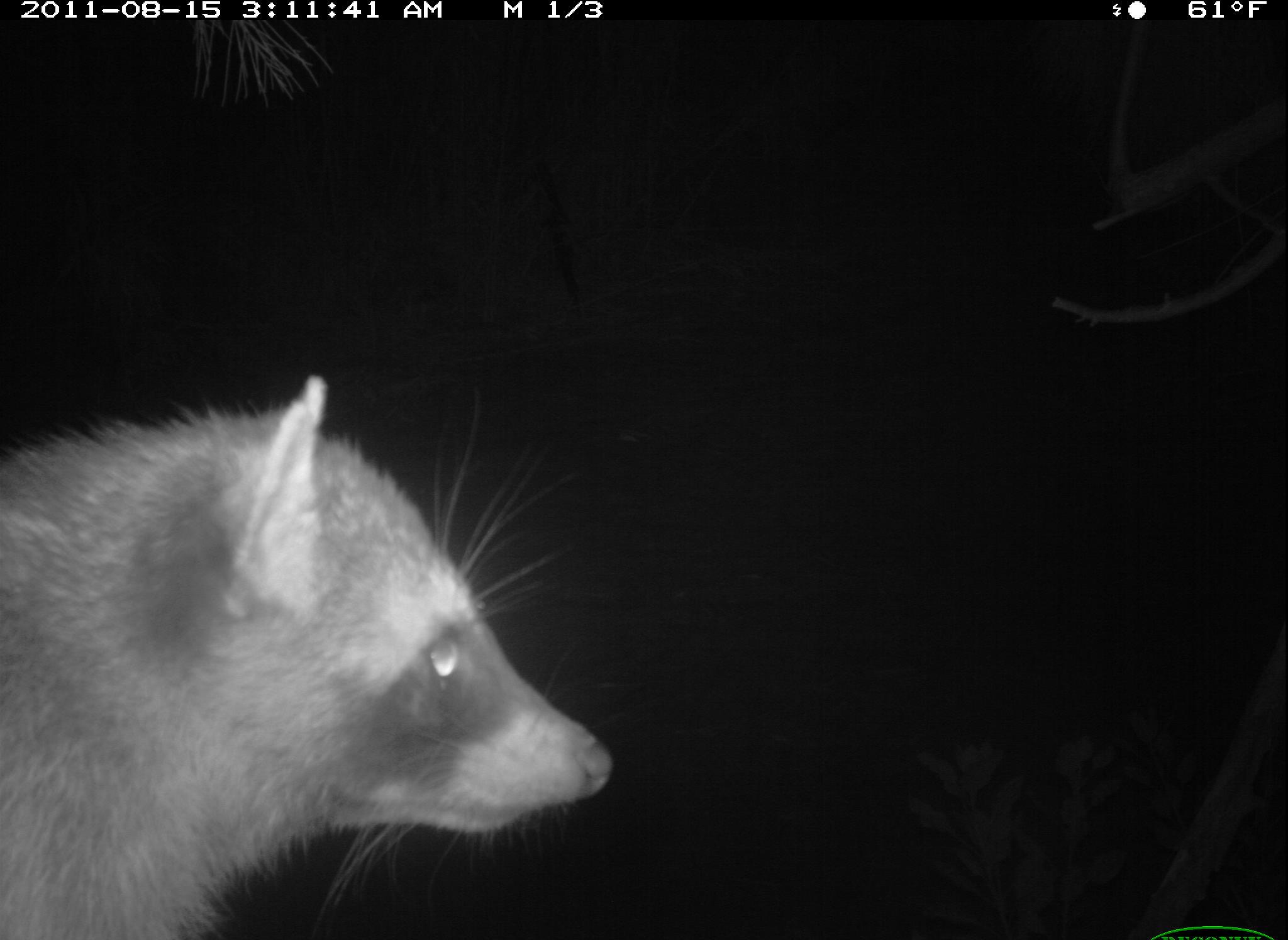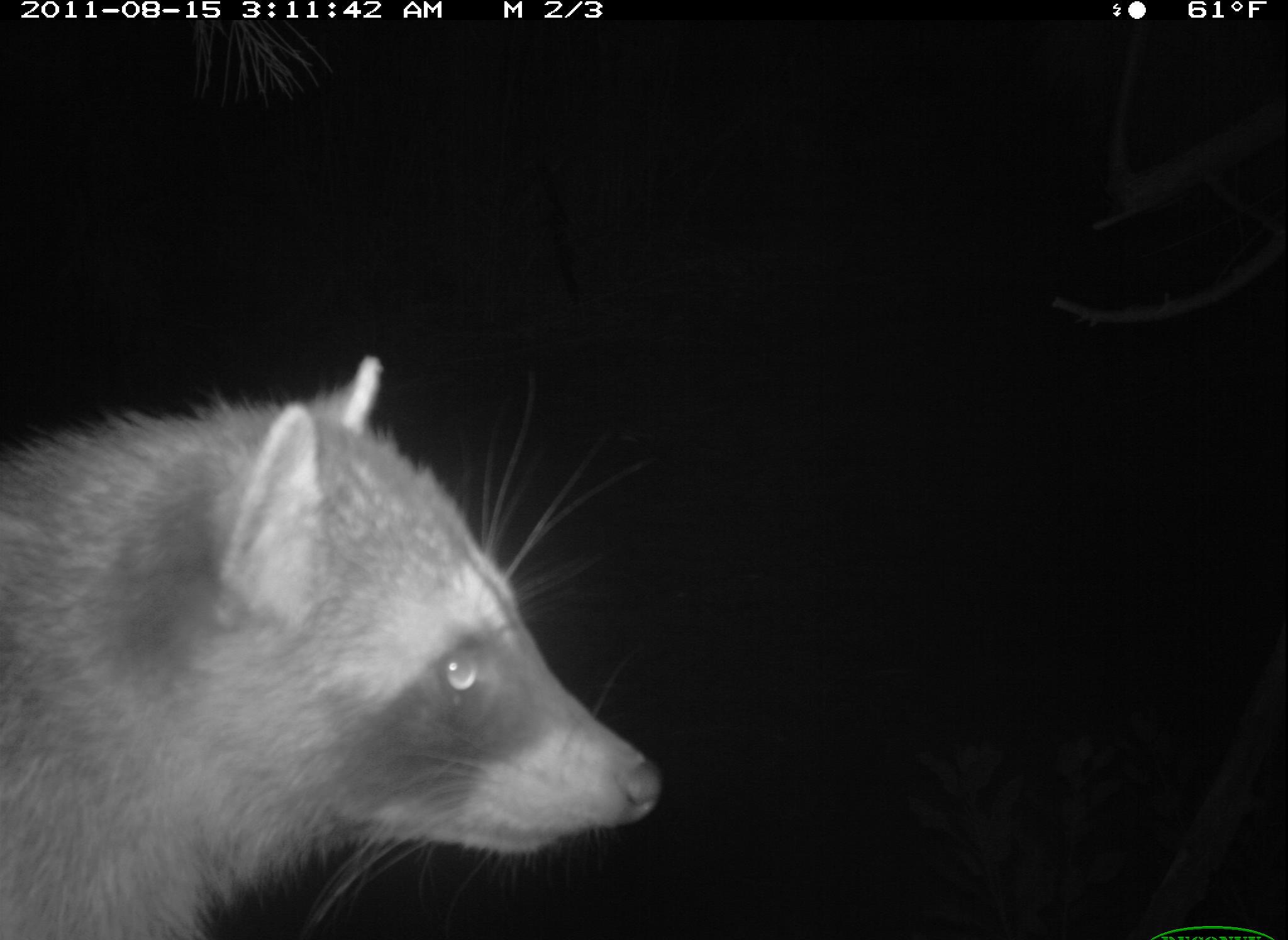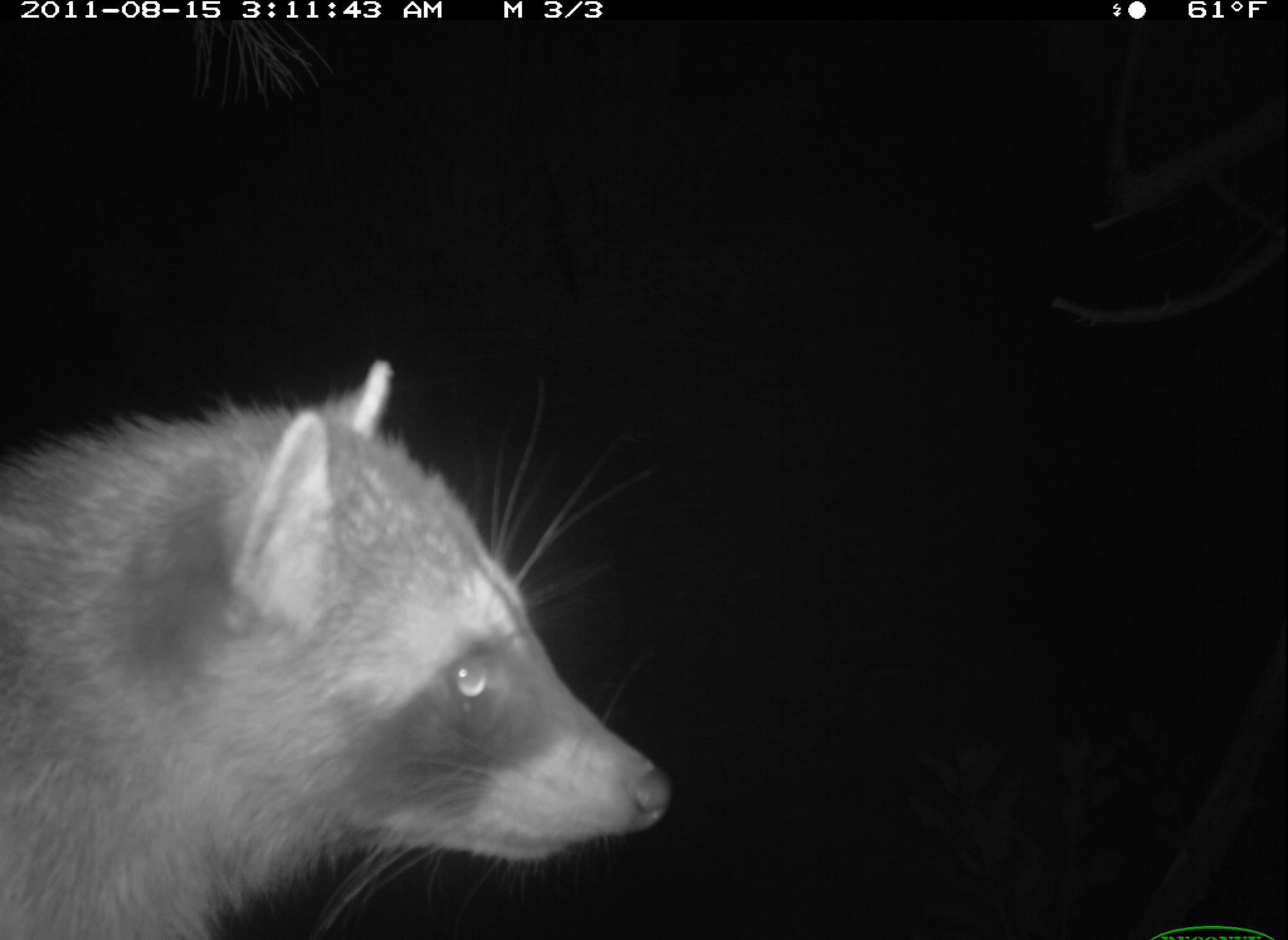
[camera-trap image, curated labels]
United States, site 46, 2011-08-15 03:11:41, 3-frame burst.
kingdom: Animalia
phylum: Chordata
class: Mammalia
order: Carnivora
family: Procyonidae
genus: Procyon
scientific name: Procyon lotor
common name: raccoon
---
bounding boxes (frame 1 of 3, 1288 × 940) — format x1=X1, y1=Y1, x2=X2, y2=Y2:
raccoon: x1=0, y1=361, x2=631, y2=933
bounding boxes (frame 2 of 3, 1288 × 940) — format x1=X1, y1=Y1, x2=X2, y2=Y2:
raccoon: x1=2, y1=327, x2=691, y2=940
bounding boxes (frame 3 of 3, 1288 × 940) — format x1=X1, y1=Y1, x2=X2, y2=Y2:
raccoon: x1=6, y1=321, x2=737, y2=936